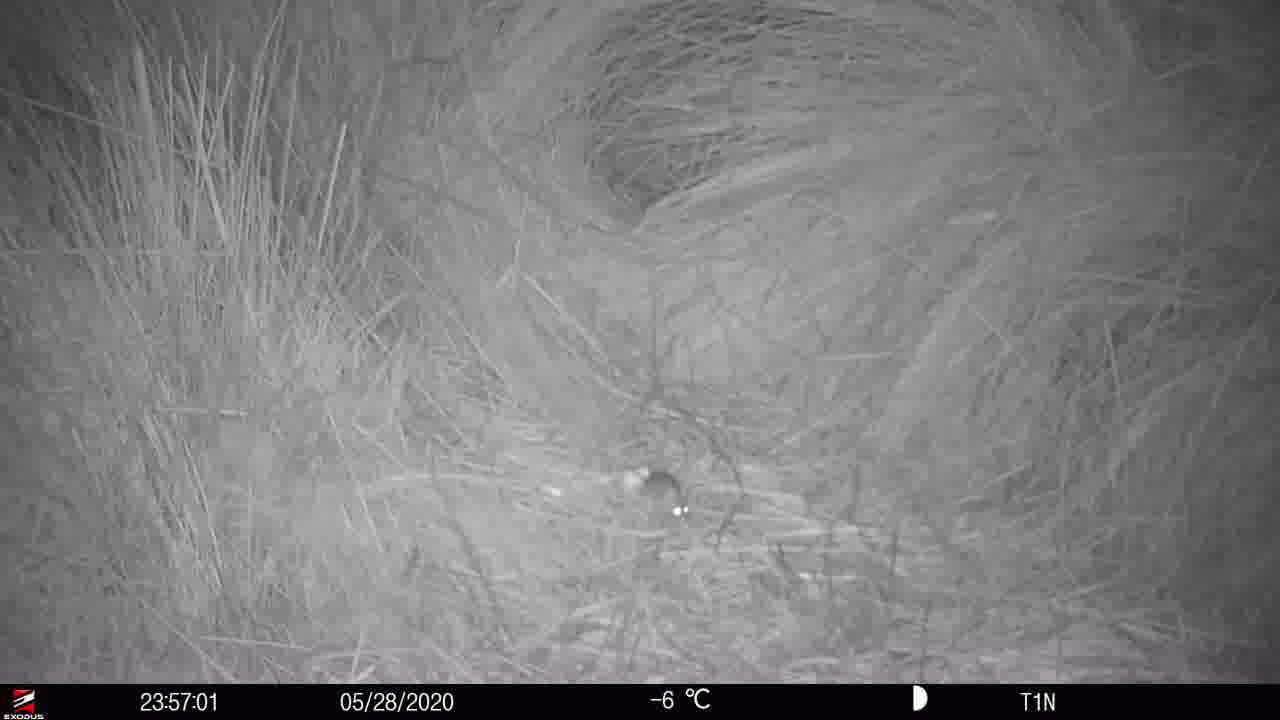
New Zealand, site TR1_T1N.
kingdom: Animalia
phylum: Chordata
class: Mammalia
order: Rodentia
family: Muridae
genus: Mus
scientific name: Mus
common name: mouse